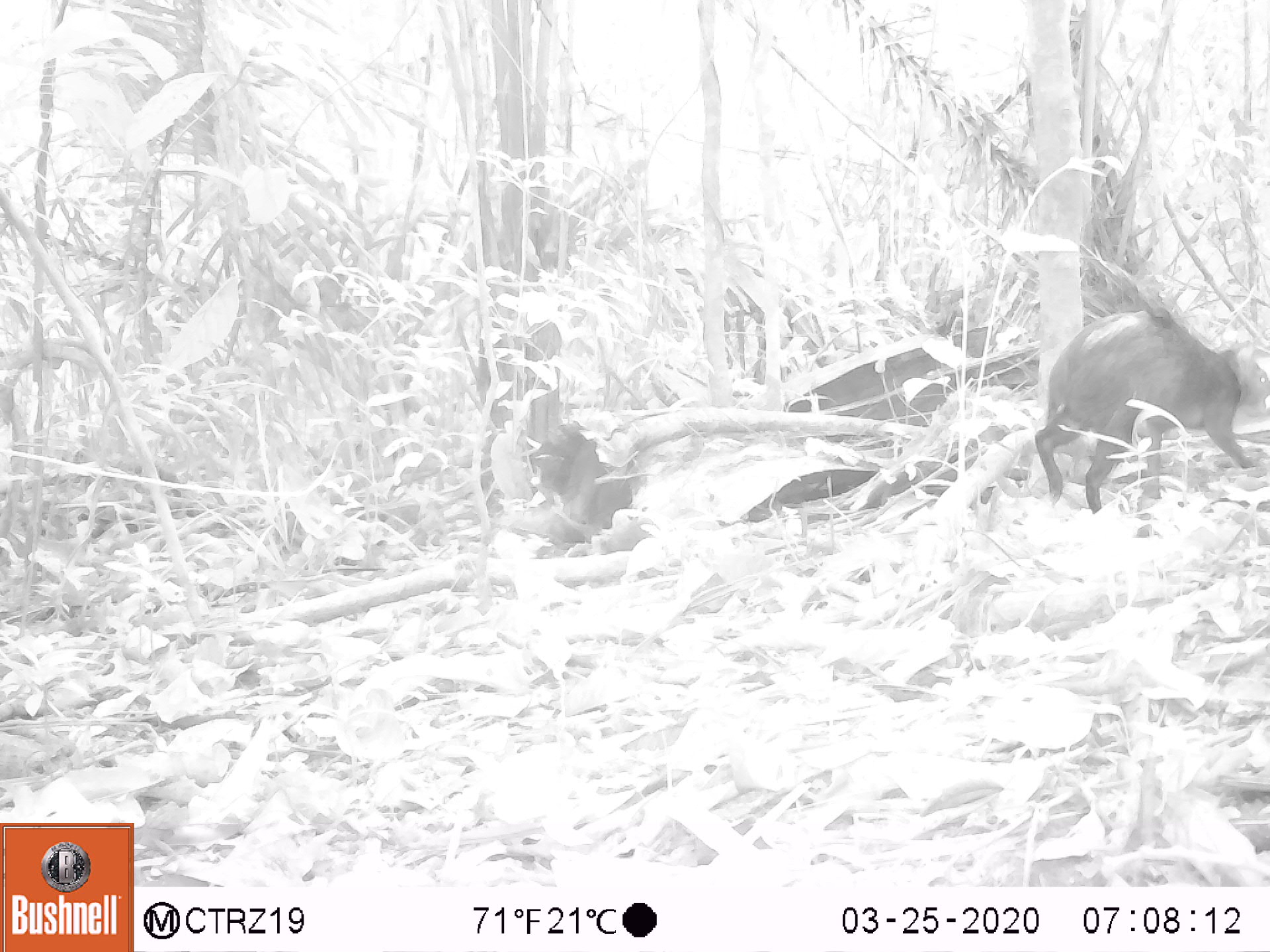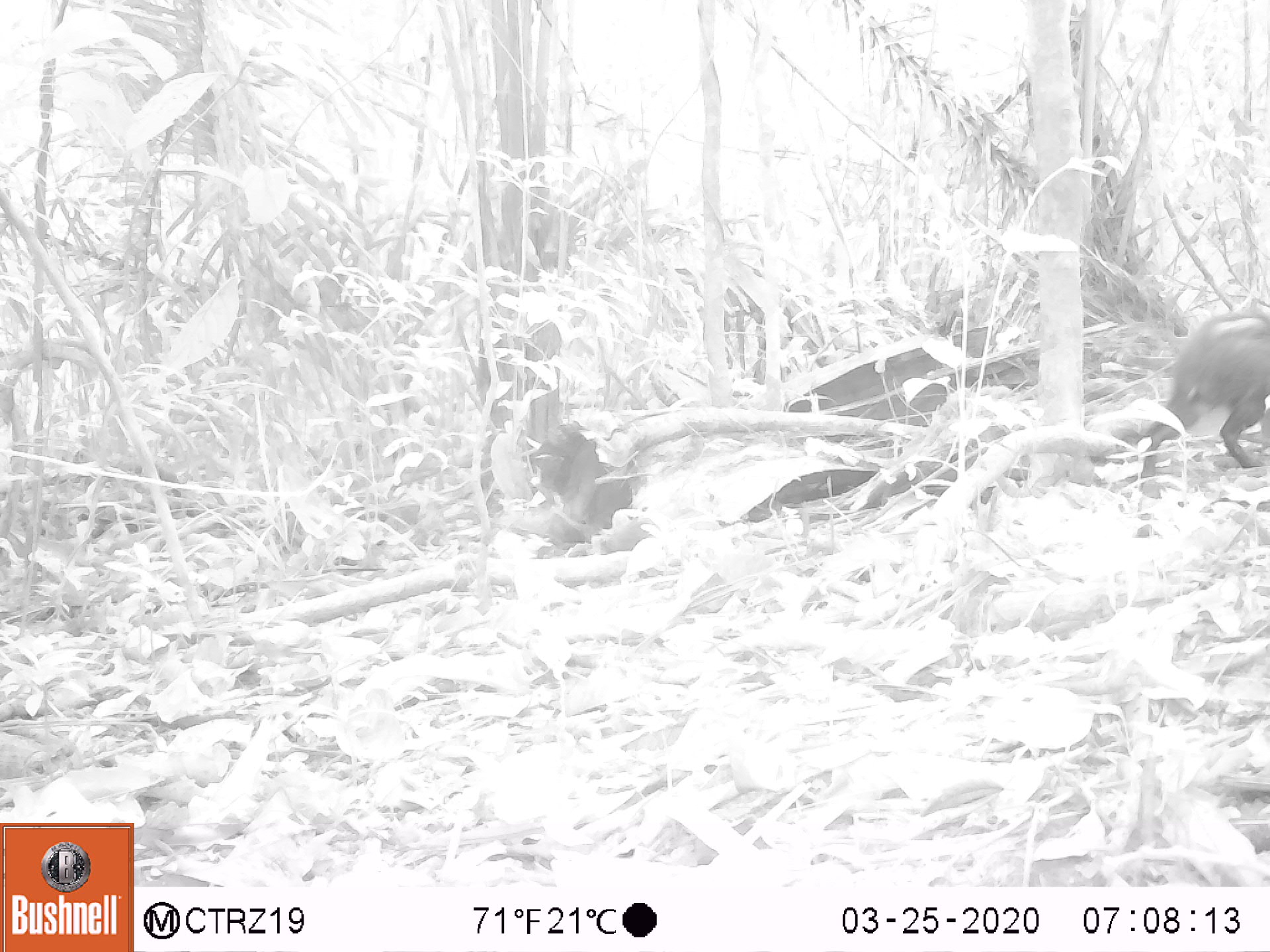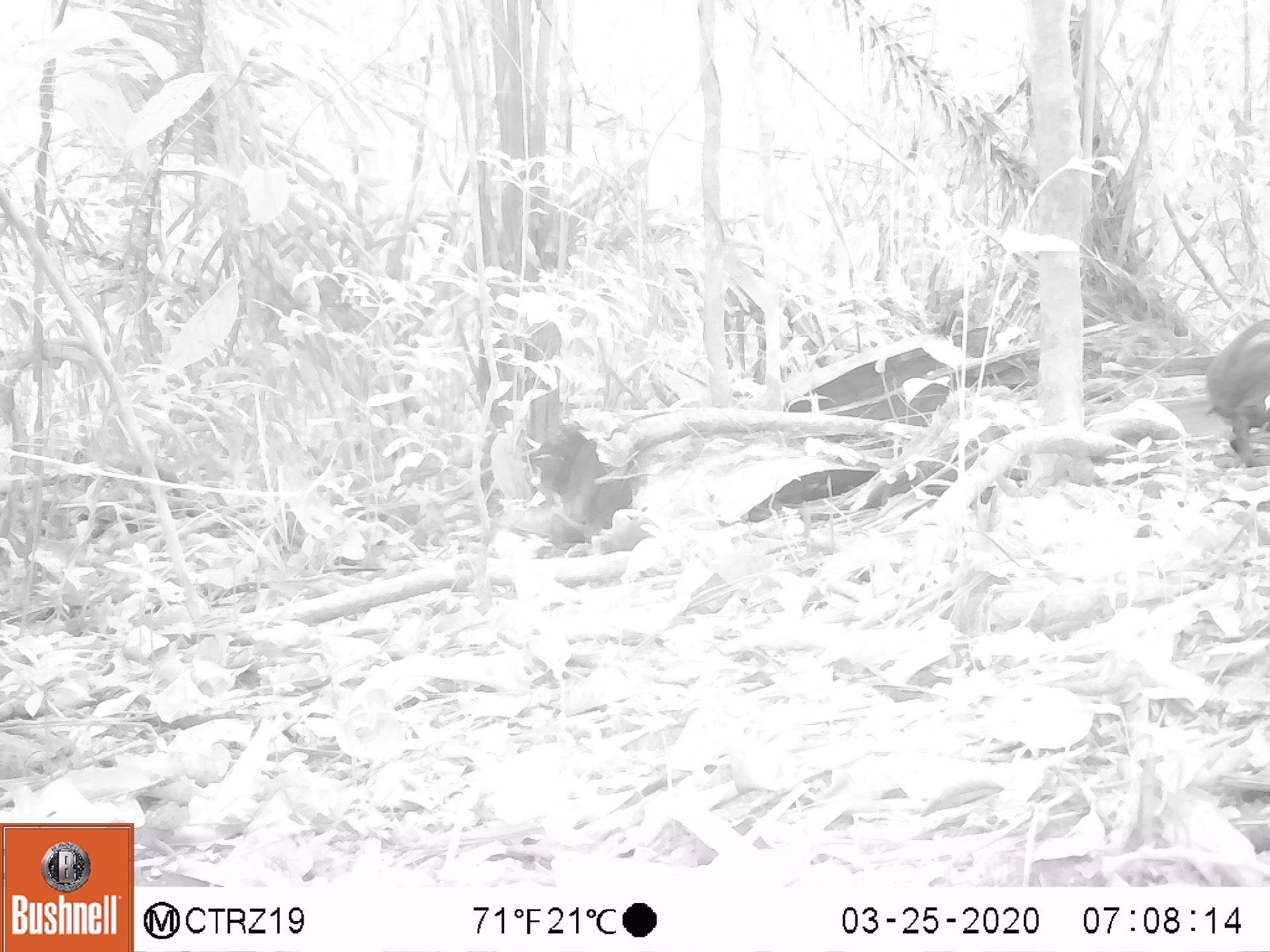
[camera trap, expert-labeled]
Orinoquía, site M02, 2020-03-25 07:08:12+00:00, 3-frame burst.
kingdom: Animalia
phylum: Chordata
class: Mammalia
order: Rodentia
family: Dasyproctidae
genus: Dasyprocta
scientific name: Dasyprocta fuliginosa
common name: black agouti